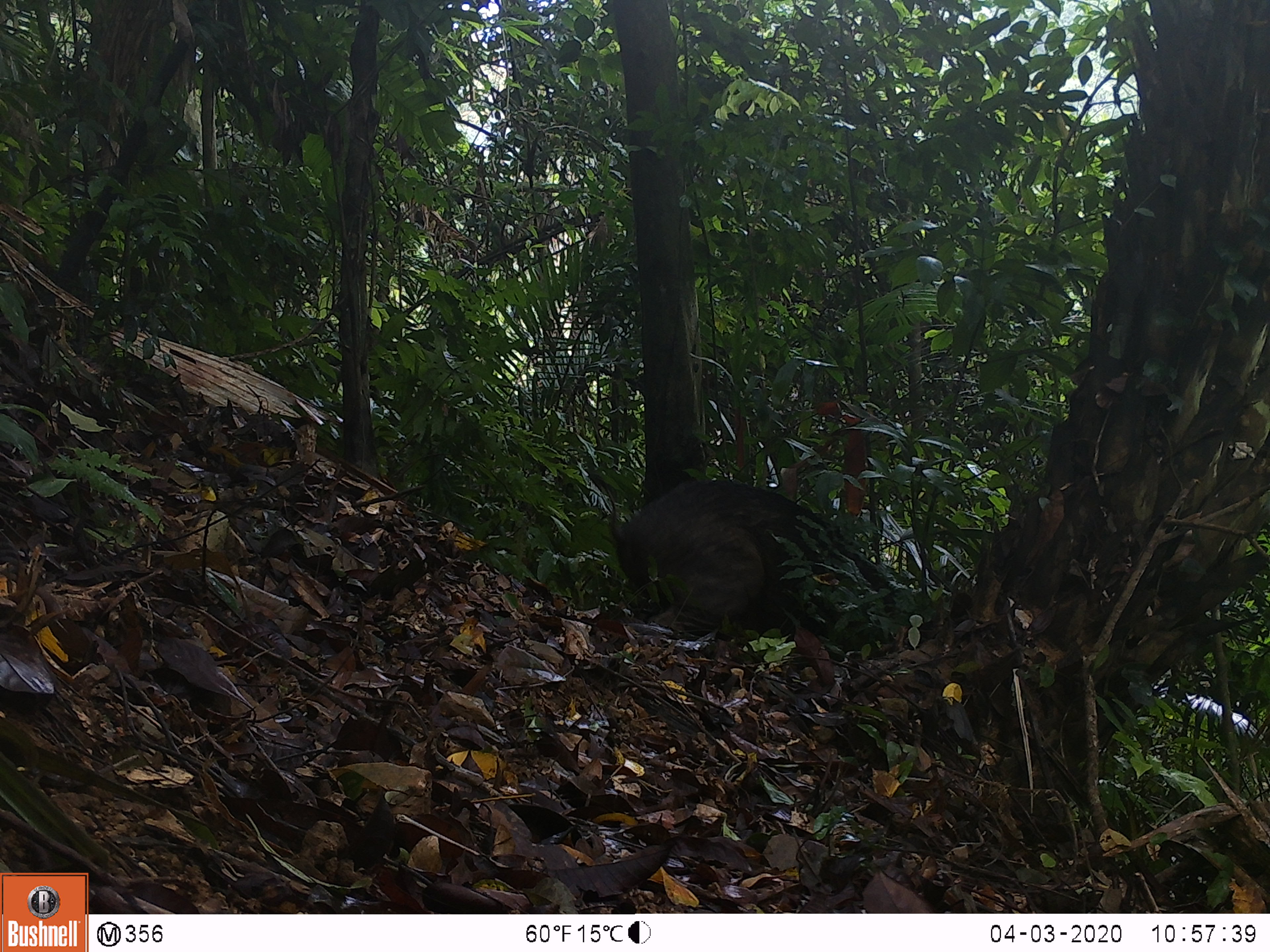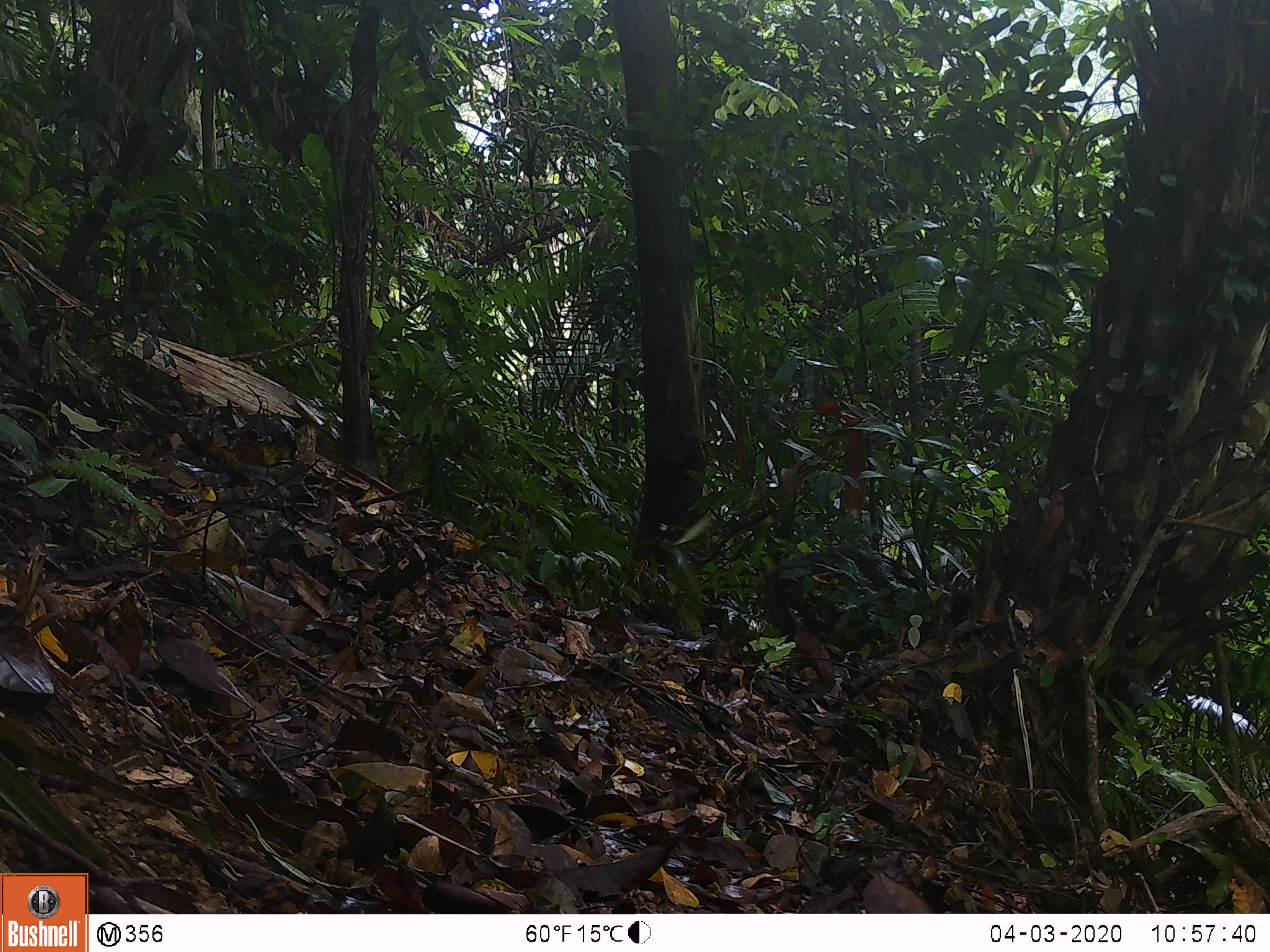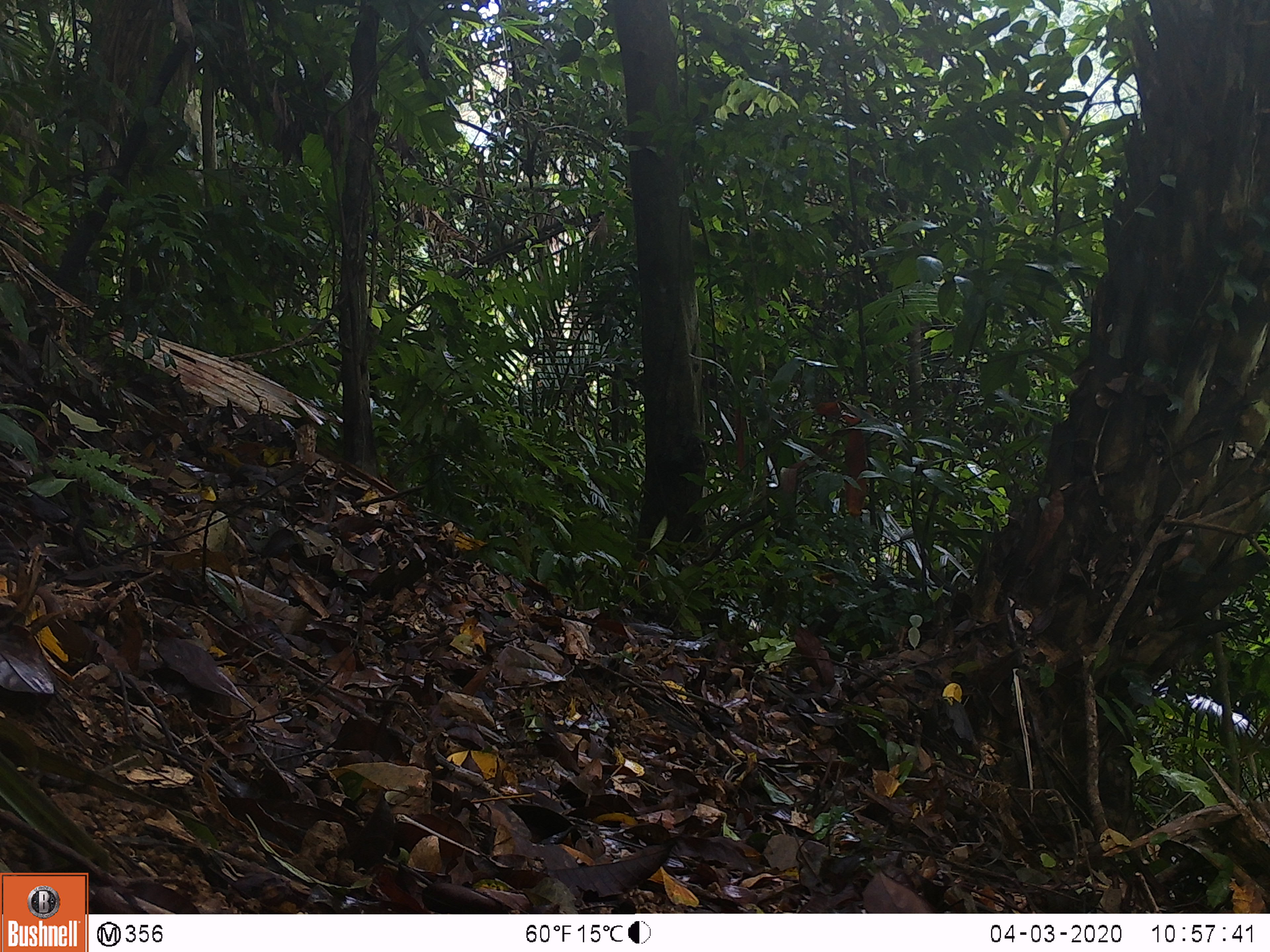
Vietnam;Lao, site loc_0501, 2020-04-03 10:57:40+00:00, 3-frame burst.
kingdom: Animalia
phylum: Chordata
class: Mammalia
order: Artiodactyla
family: Suidae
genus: Sus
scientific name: Sus scrofa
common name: eurasian wild pig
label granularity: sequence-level